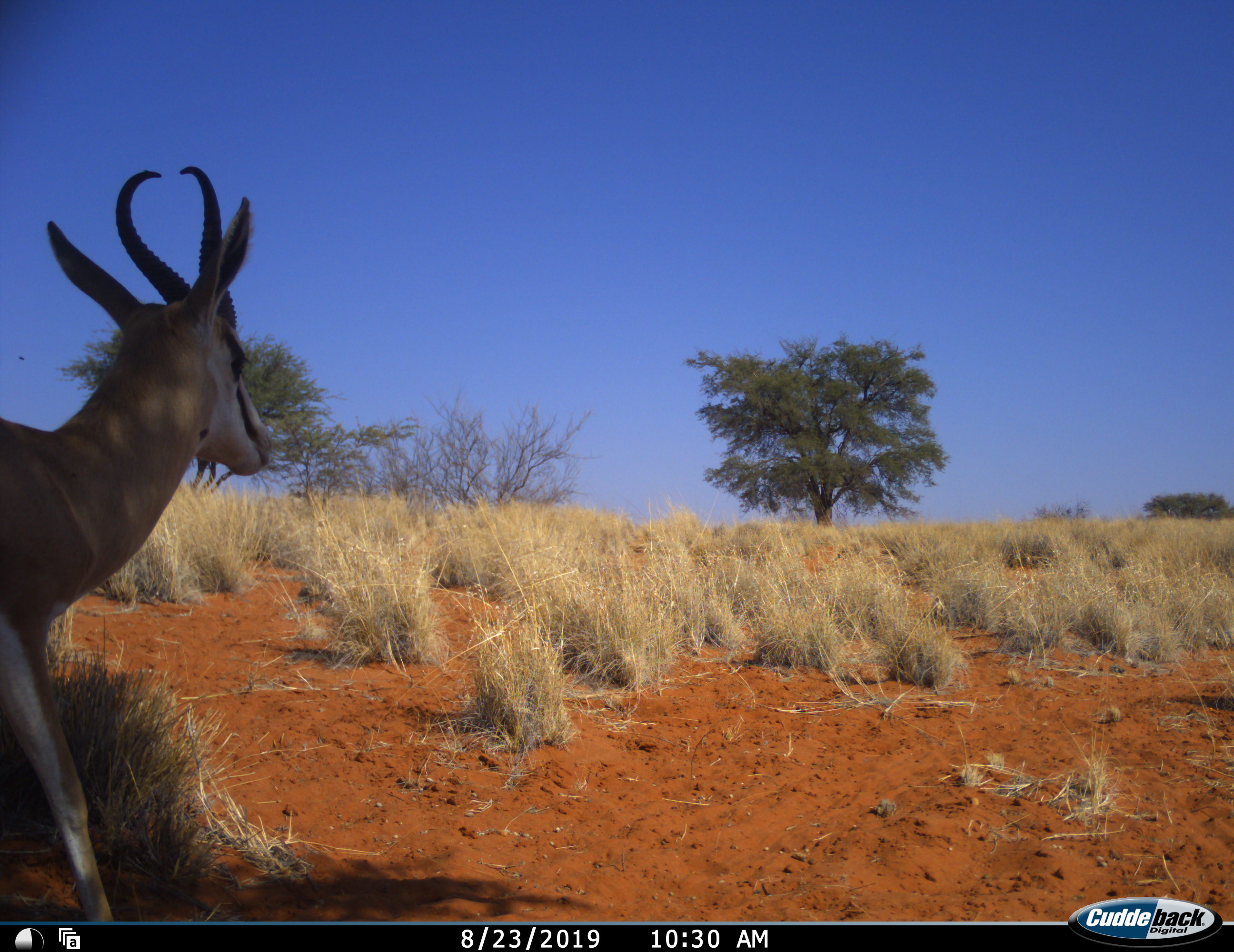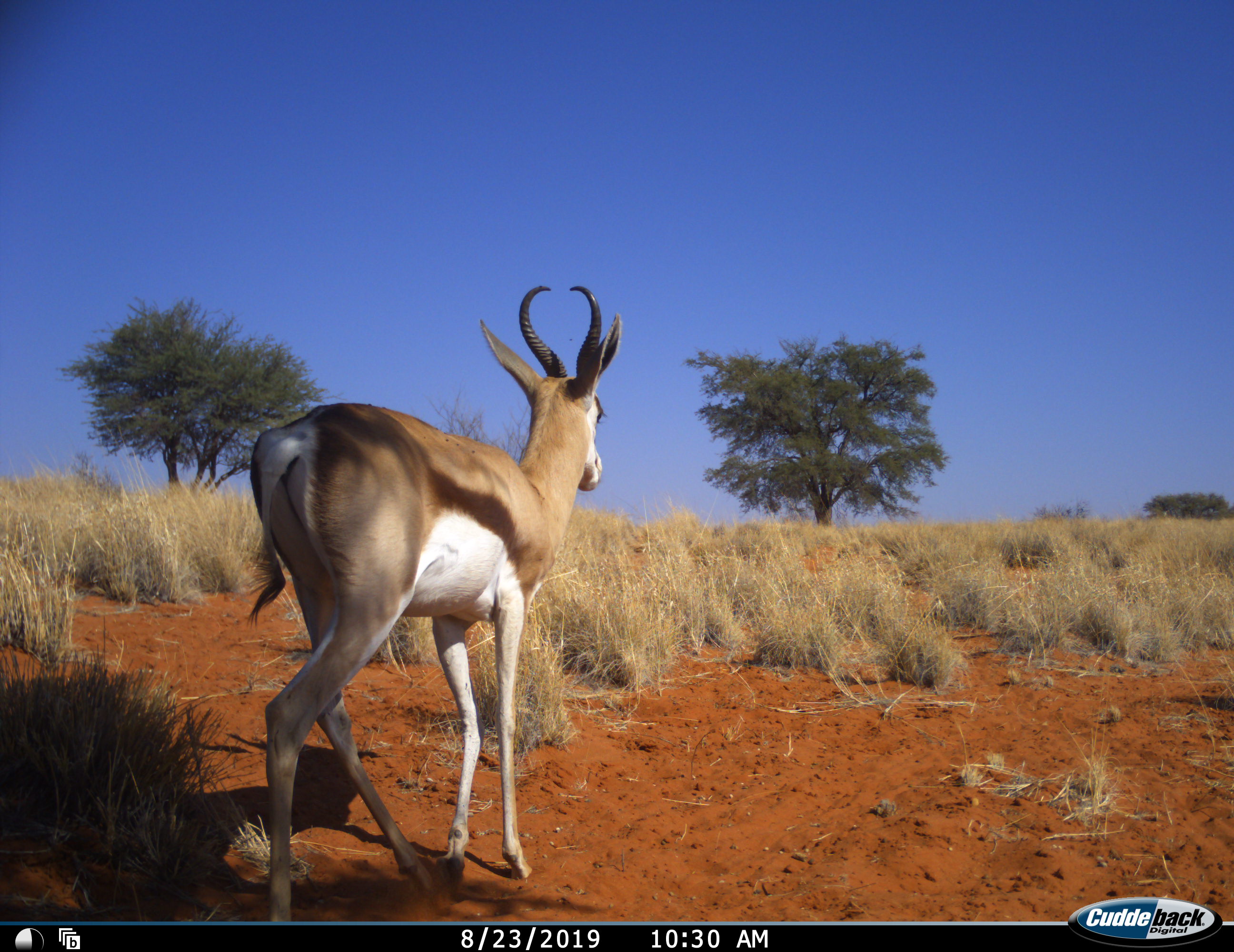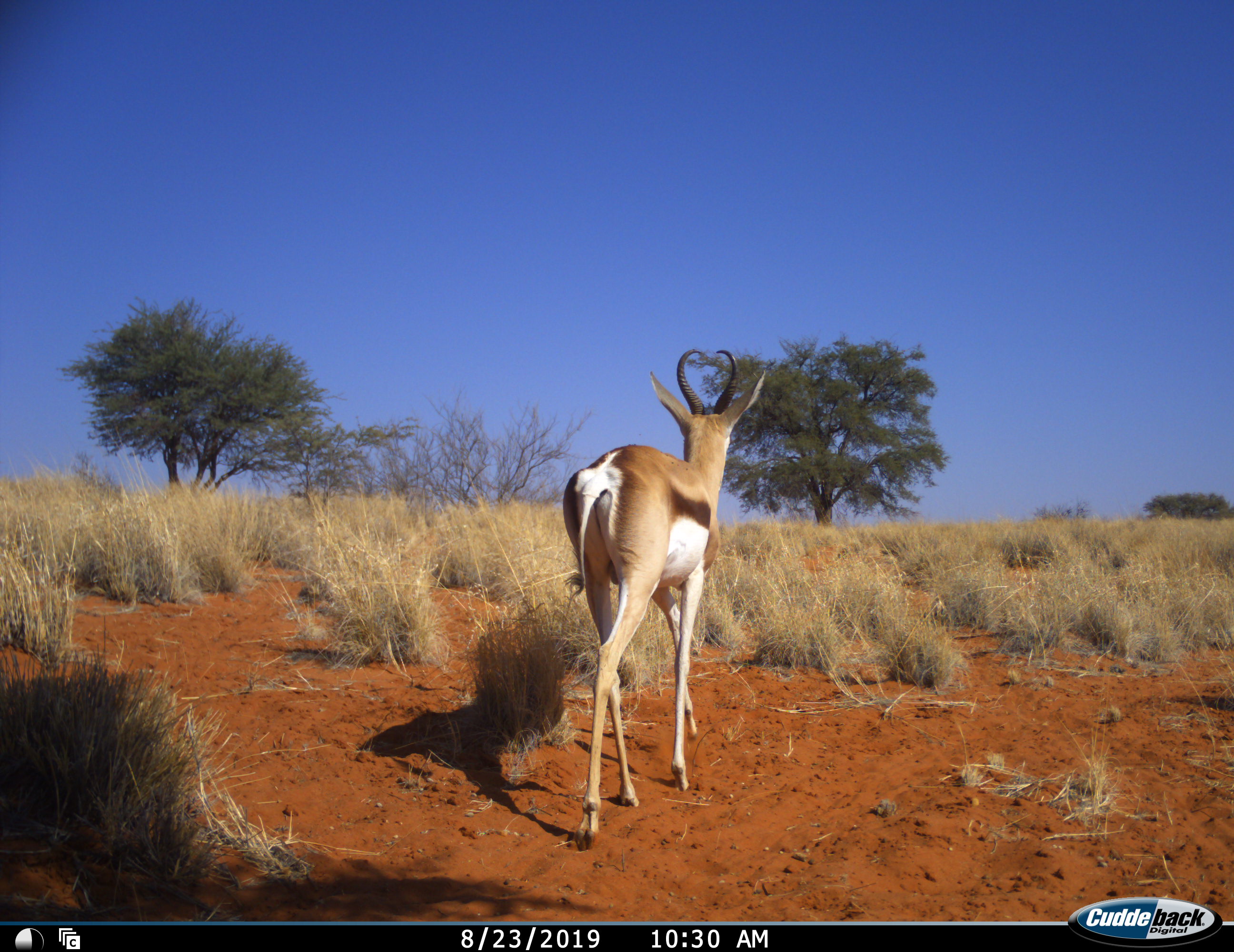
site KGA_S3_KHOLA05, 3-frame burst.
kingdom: Animalia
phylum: Chordata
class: Mammalia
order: Artiodactyla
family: Bovidae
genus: Antidorcas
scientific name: Antidorcas marsupialis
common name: springbok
Springbok (Antidorcas marsupialis), count 1. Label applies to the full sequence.